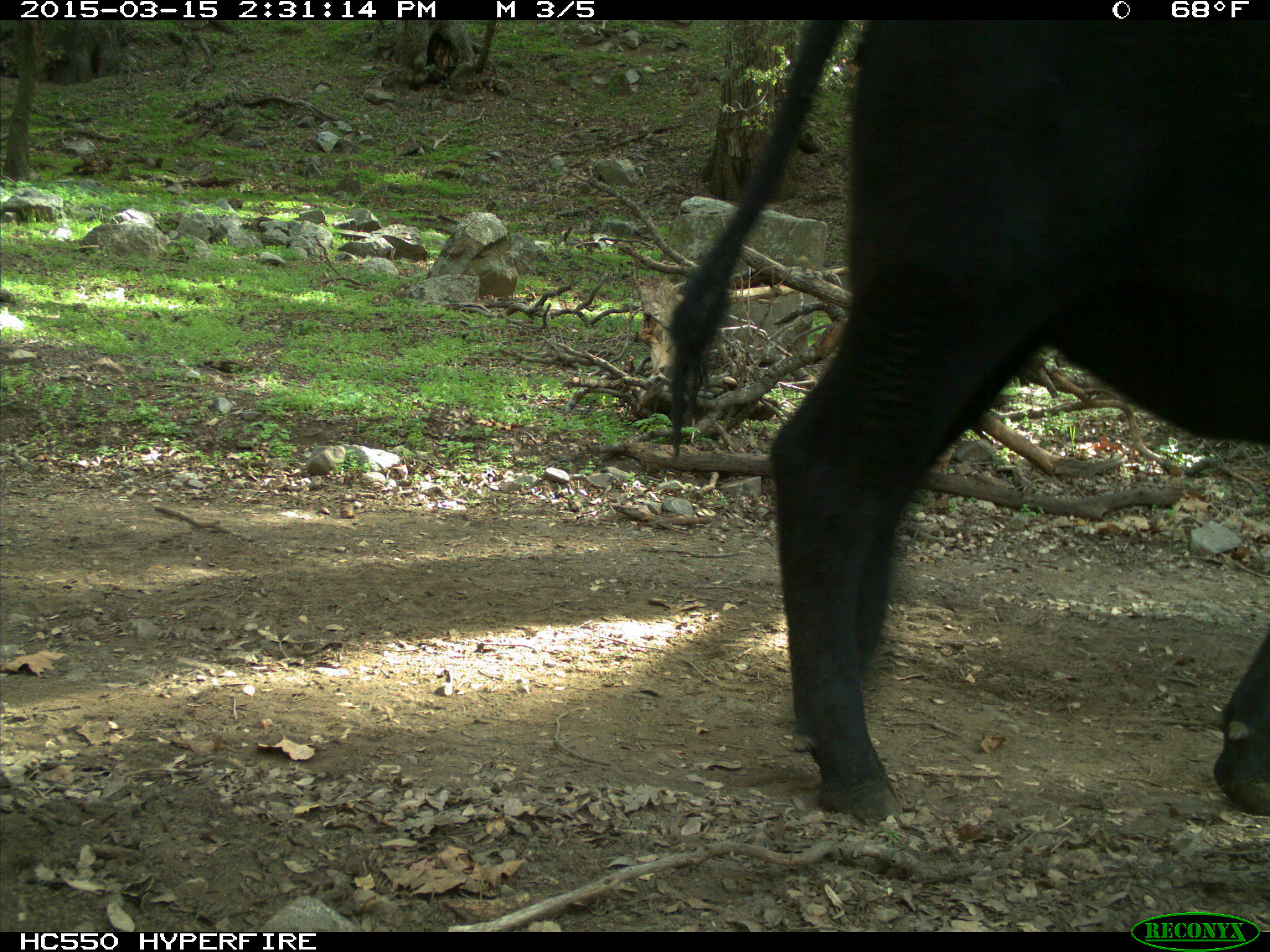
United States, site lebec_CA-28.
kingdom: Animalia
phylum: Chordata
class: Mammalia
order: Artiodactyla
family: Bovidae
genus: Bos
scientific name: Bos taurus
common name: domestic cow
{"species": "Bos taurus (domestic cow)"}